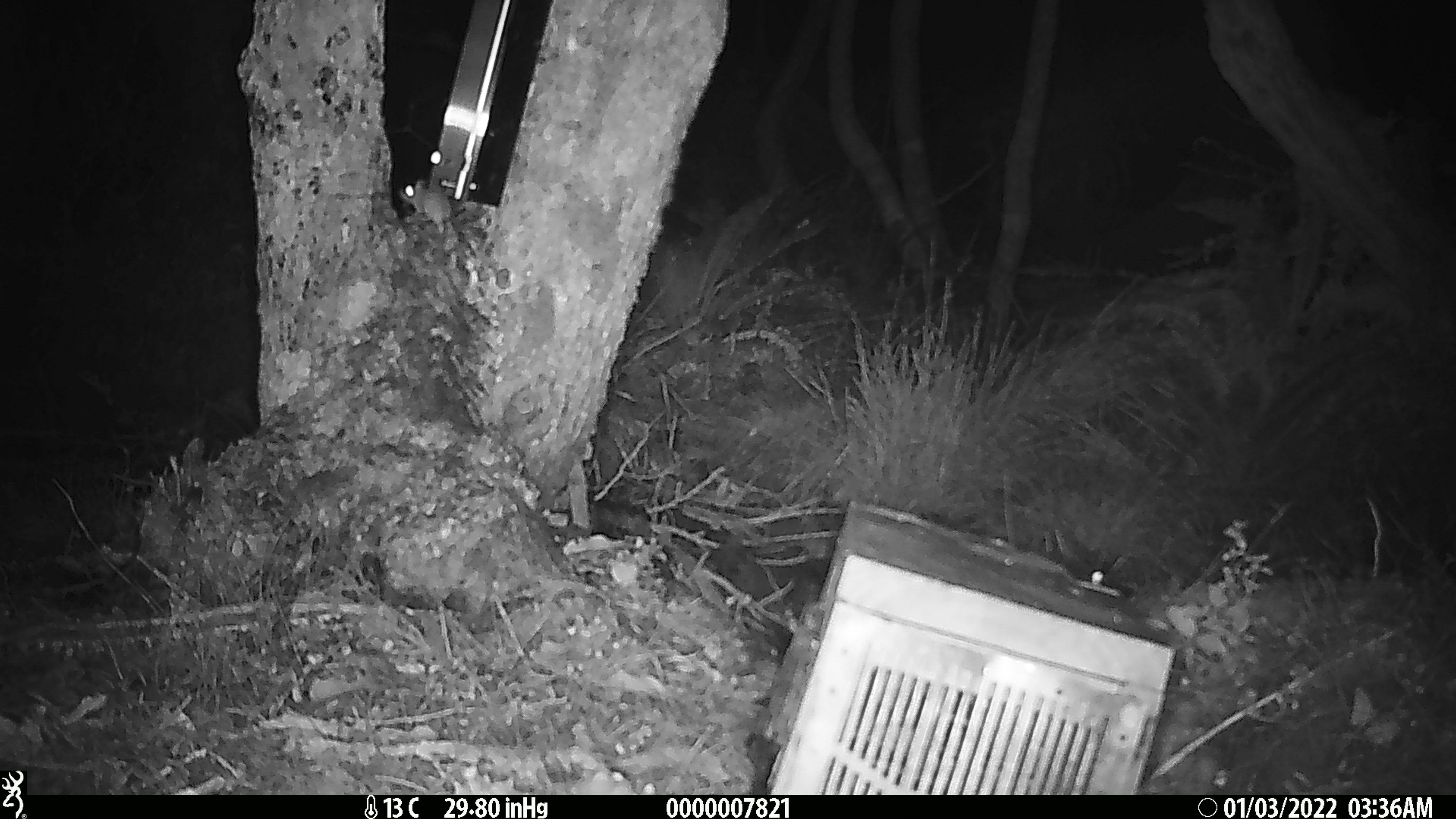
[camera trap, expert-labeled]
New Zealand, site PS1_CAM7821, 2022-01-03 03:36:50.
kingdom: Animalia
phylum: Chordata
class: Mammalia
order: Rodentia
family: Muridae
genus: Mus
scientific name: Mus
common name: mouse